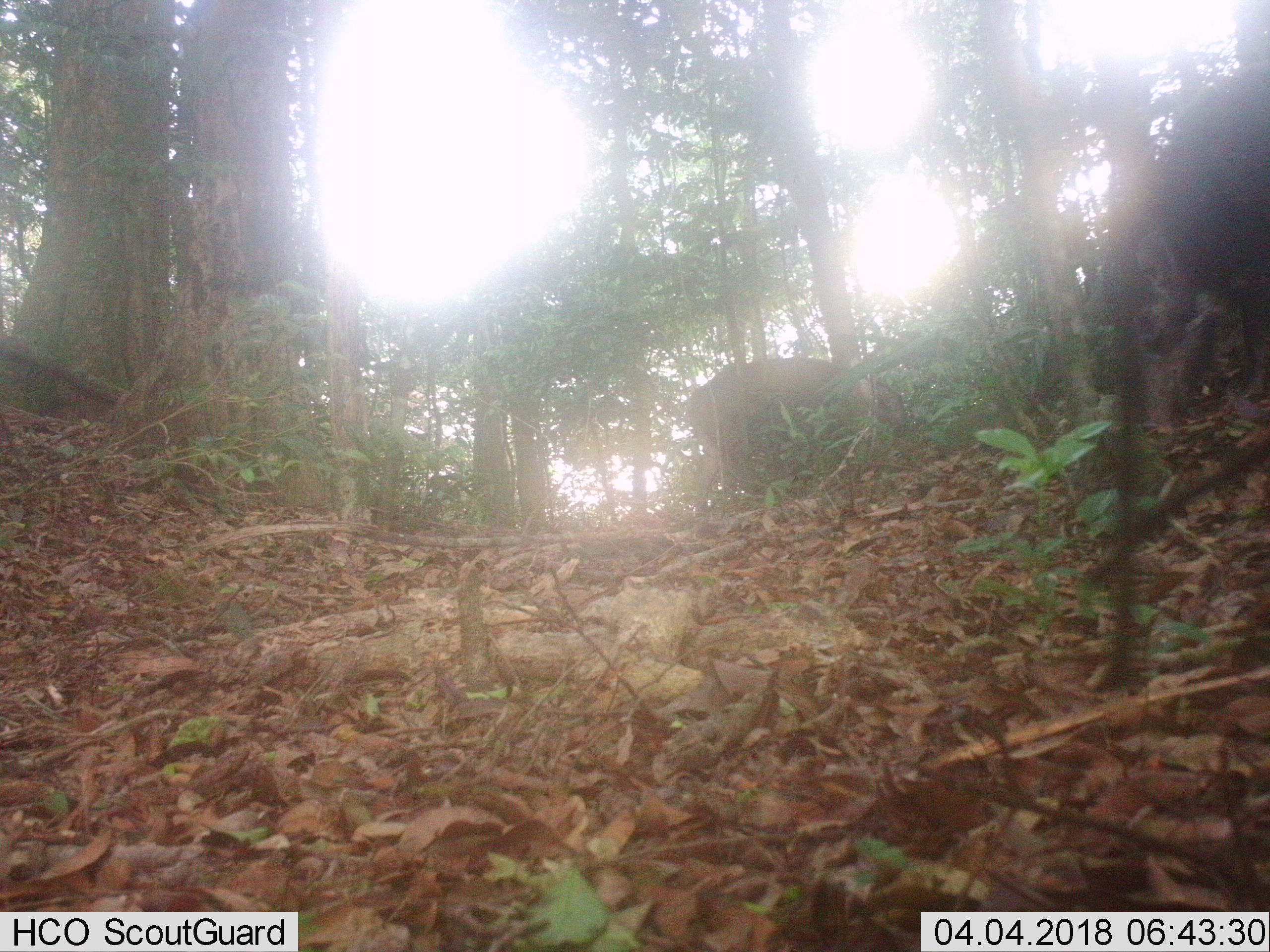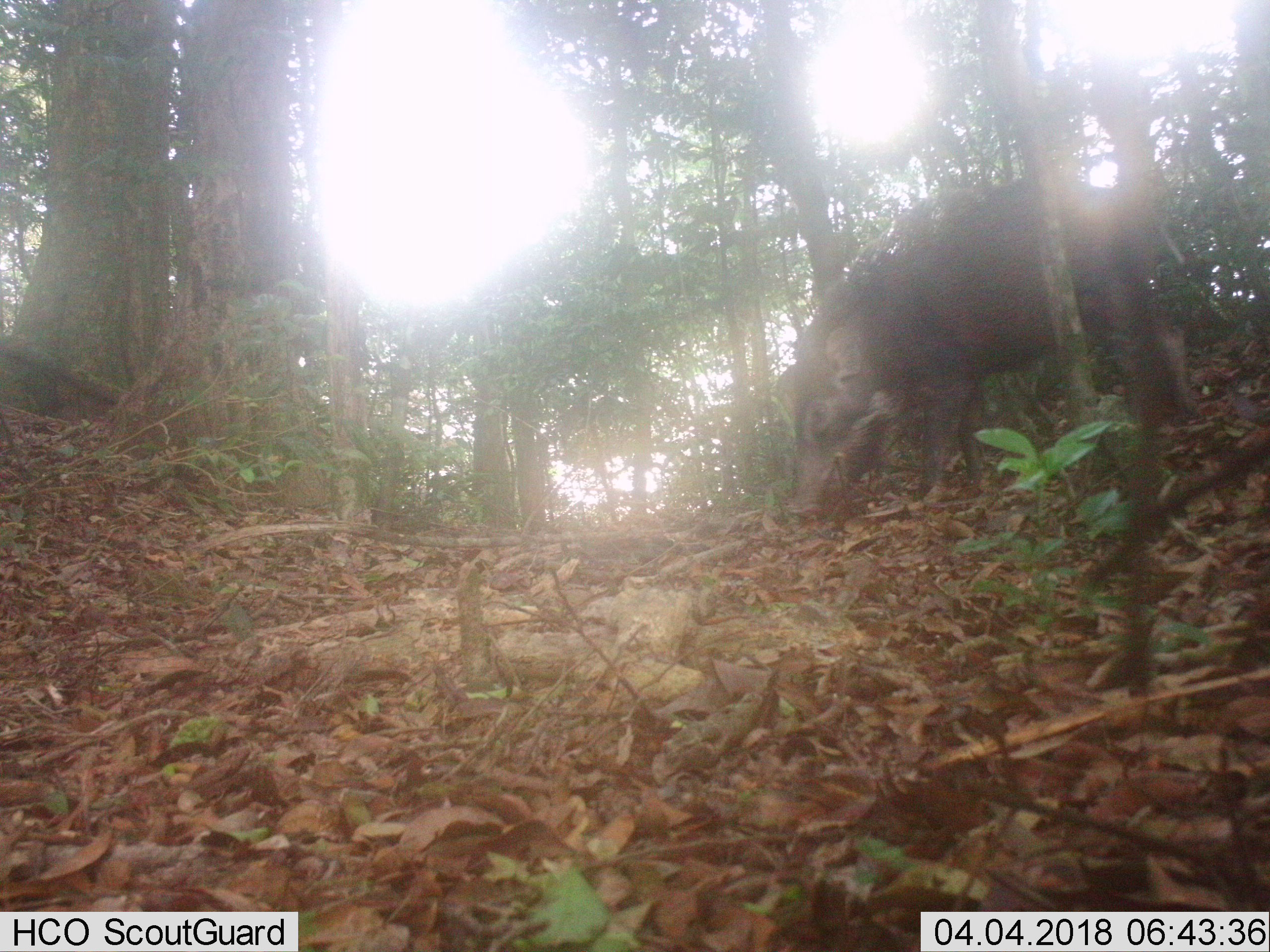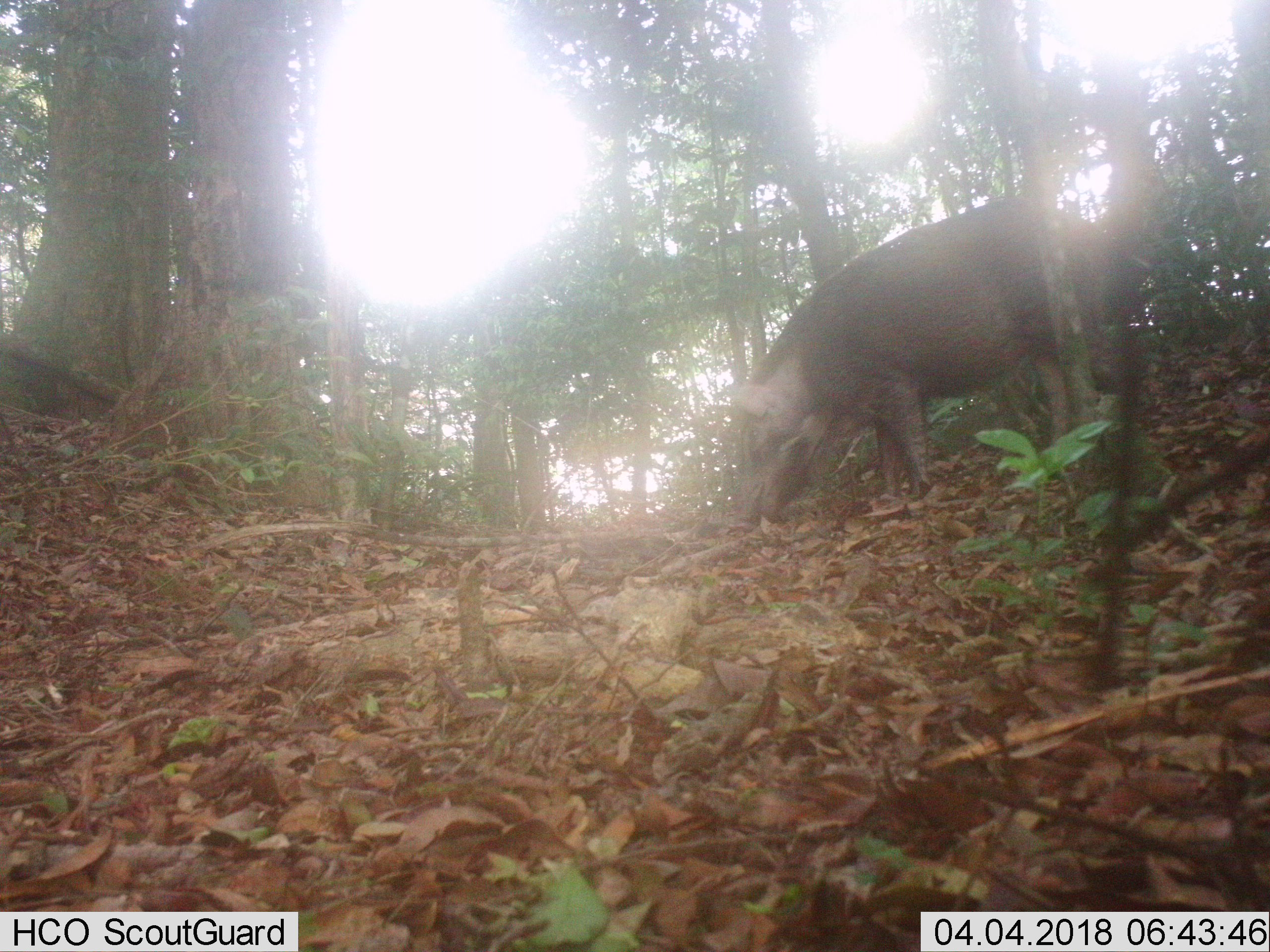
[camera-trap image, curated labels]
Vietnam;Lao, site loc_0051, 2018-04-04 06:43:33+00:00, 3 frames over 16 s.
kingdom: Animalia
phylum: Chordata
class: Mammalia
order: Artiodactyla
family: Suidae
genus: Sus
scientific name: Sus scrofa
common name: eurasian wild pig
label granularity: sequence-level